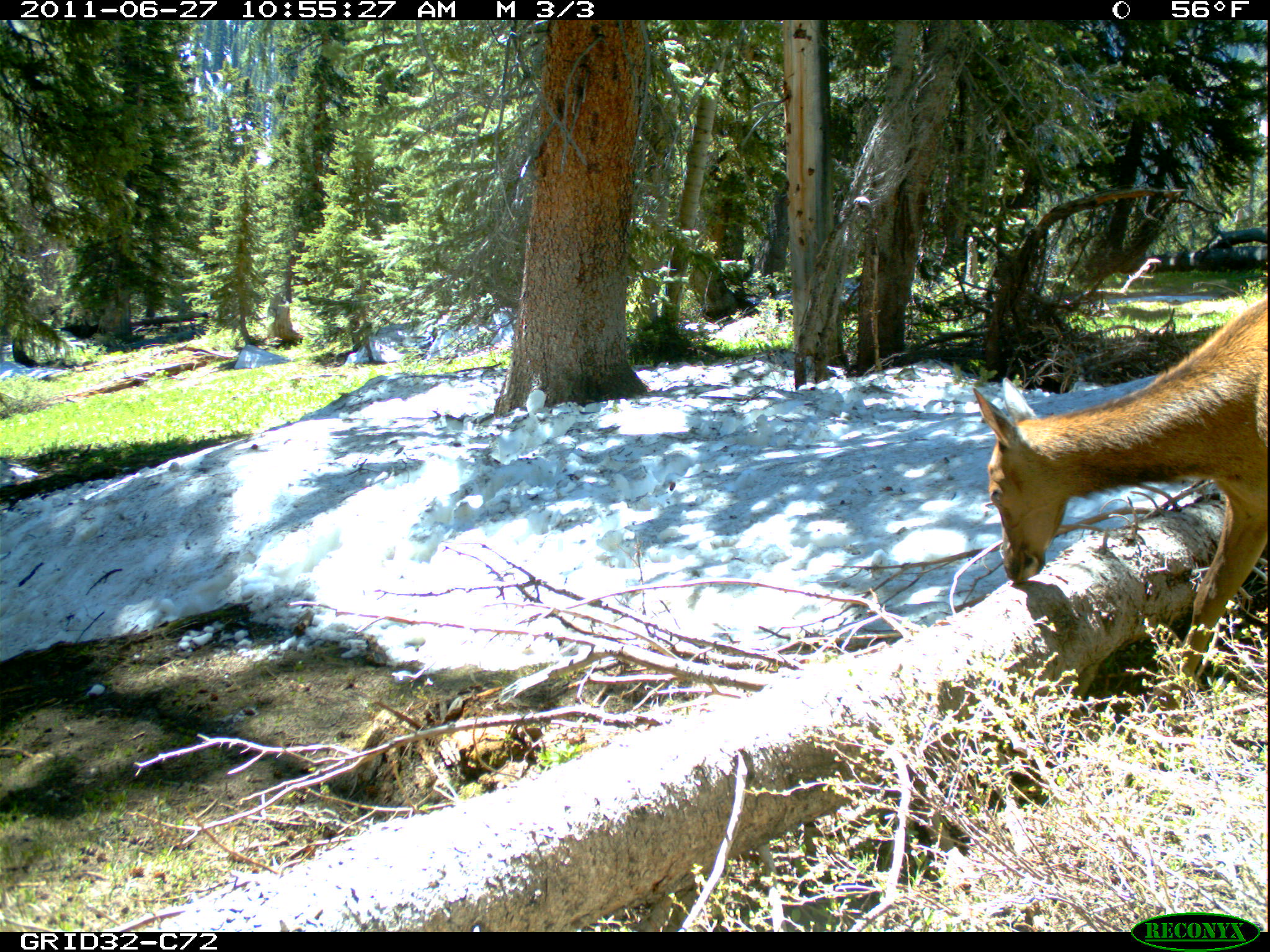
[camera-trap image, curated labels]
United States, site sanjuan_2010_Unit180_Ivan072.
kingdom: Animalia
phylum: Chordata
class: Mammalia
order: Artiodactyla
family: Cervidae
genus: Cervus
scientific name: Cervus elaphus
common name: red deer